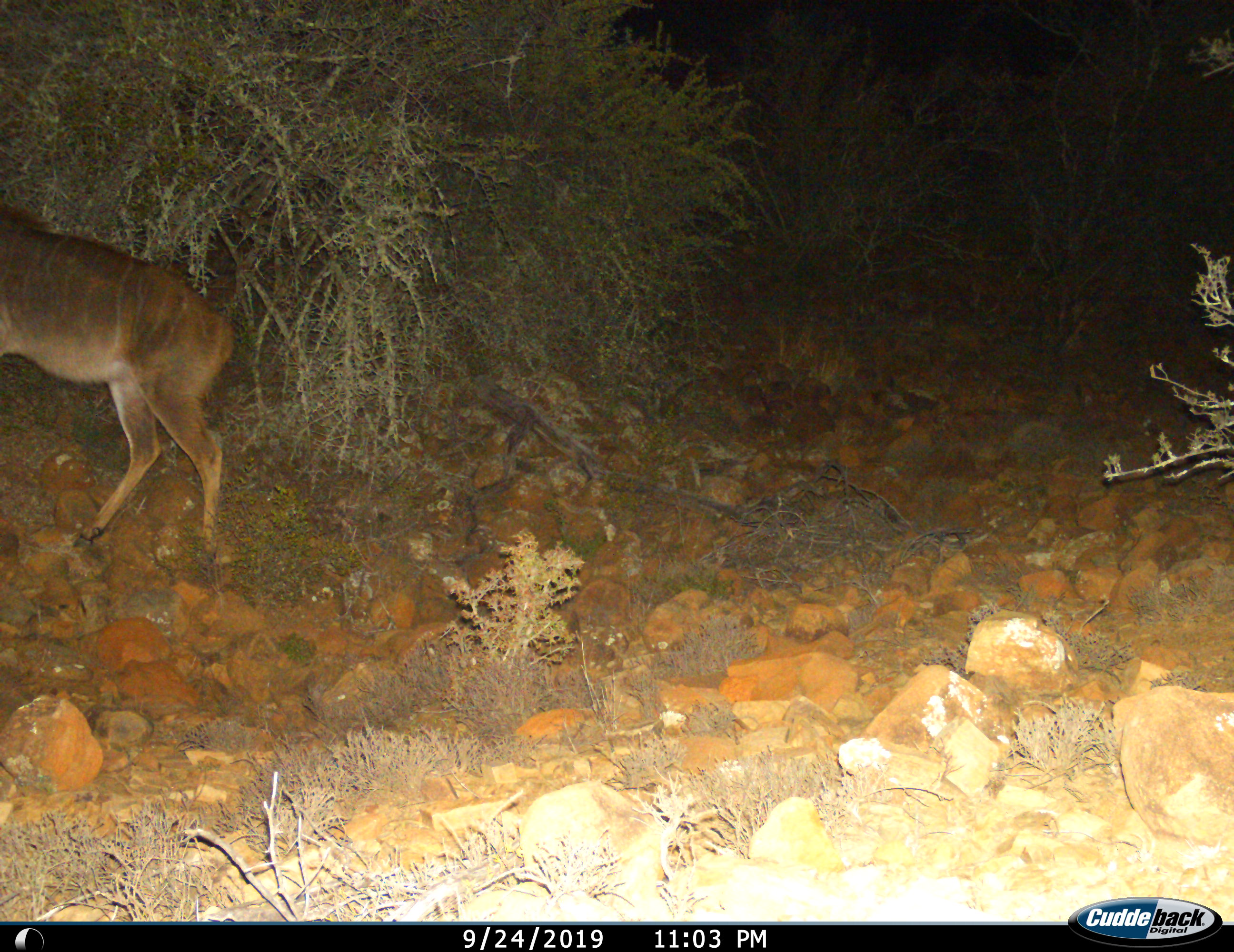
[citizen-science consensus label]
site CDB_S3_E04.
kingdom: Animalia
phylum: Chordata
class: Mammalia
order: Artiodactyla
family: Bovidae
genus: Tragelaphus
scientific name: Tragelaphus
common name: kudu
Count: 1.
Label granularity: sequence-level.